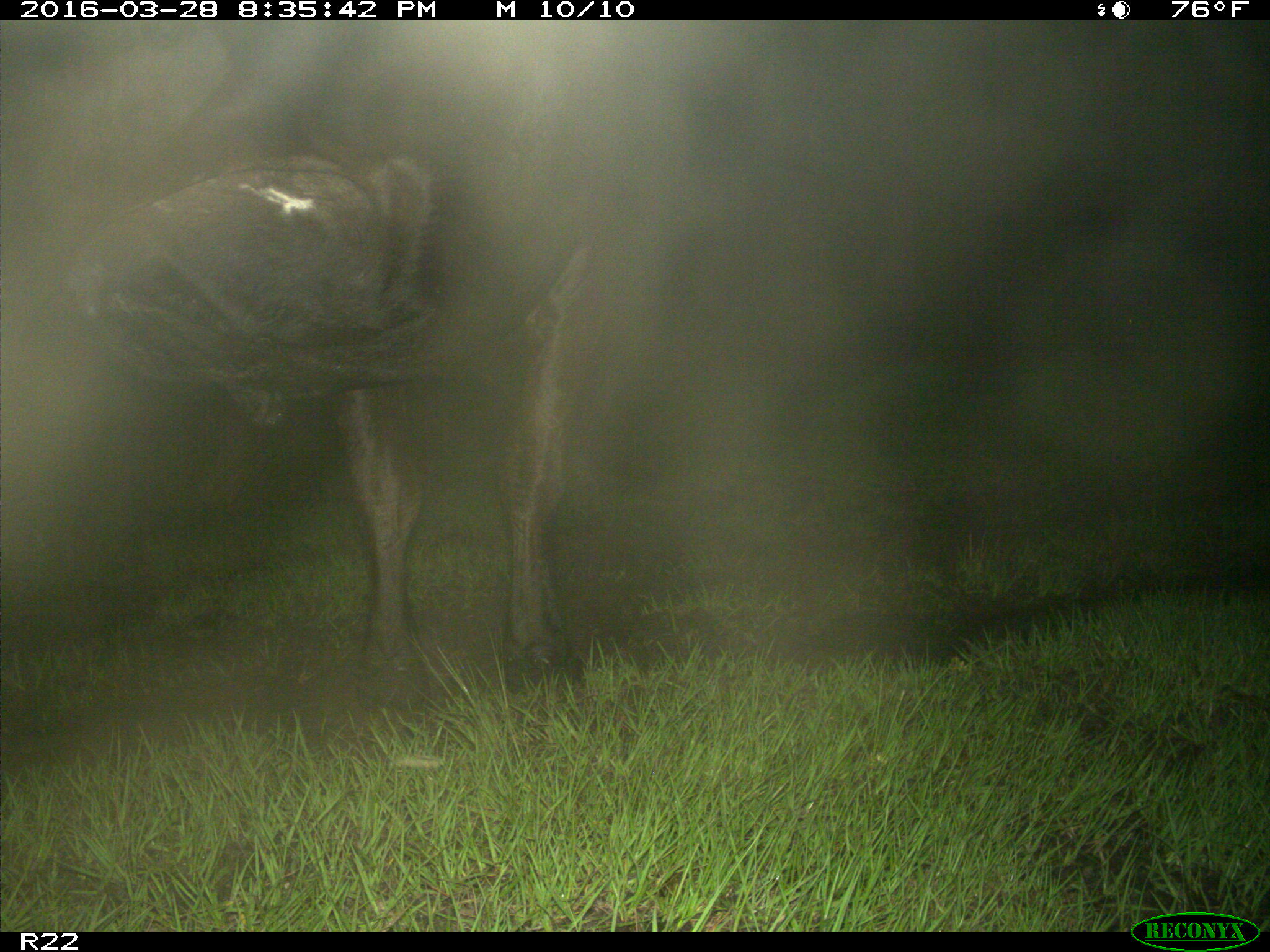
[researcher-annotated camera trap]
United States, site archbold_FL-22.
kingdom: Animalia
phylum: Chordata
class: Mammalia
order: Artiodactyla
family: Bovidae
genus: Bos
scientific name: Bos taurus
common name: domestic cow